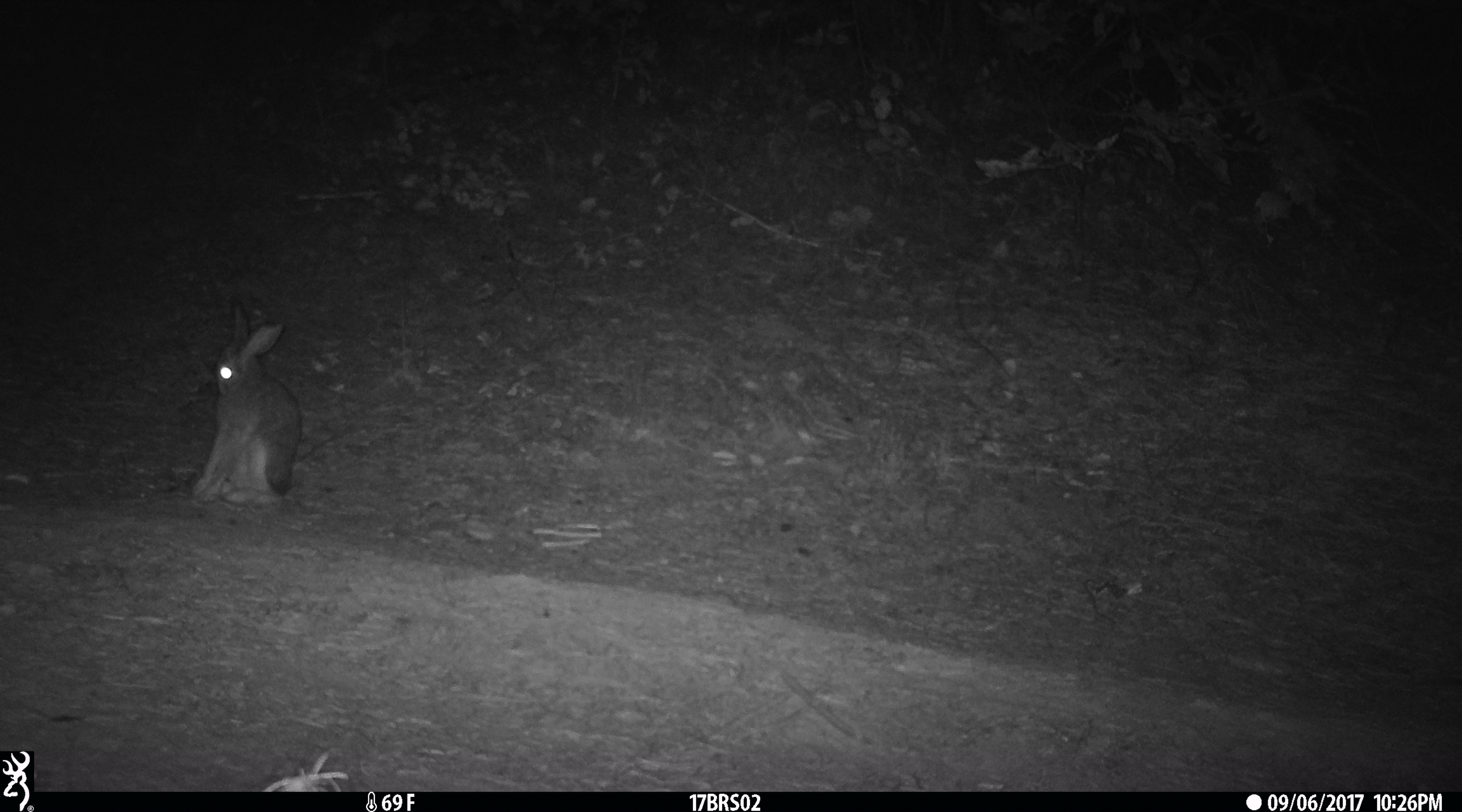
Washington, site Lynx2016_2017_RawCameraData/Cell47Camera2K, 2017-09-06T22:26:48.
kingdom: Animalia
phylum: Chordata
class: Mammalia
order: Lagomorpha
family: Leporidae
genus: Lepus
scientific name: Lepus americanus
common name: snowshoe hare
Lepus americanus (snowshoe hare). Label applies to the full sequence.